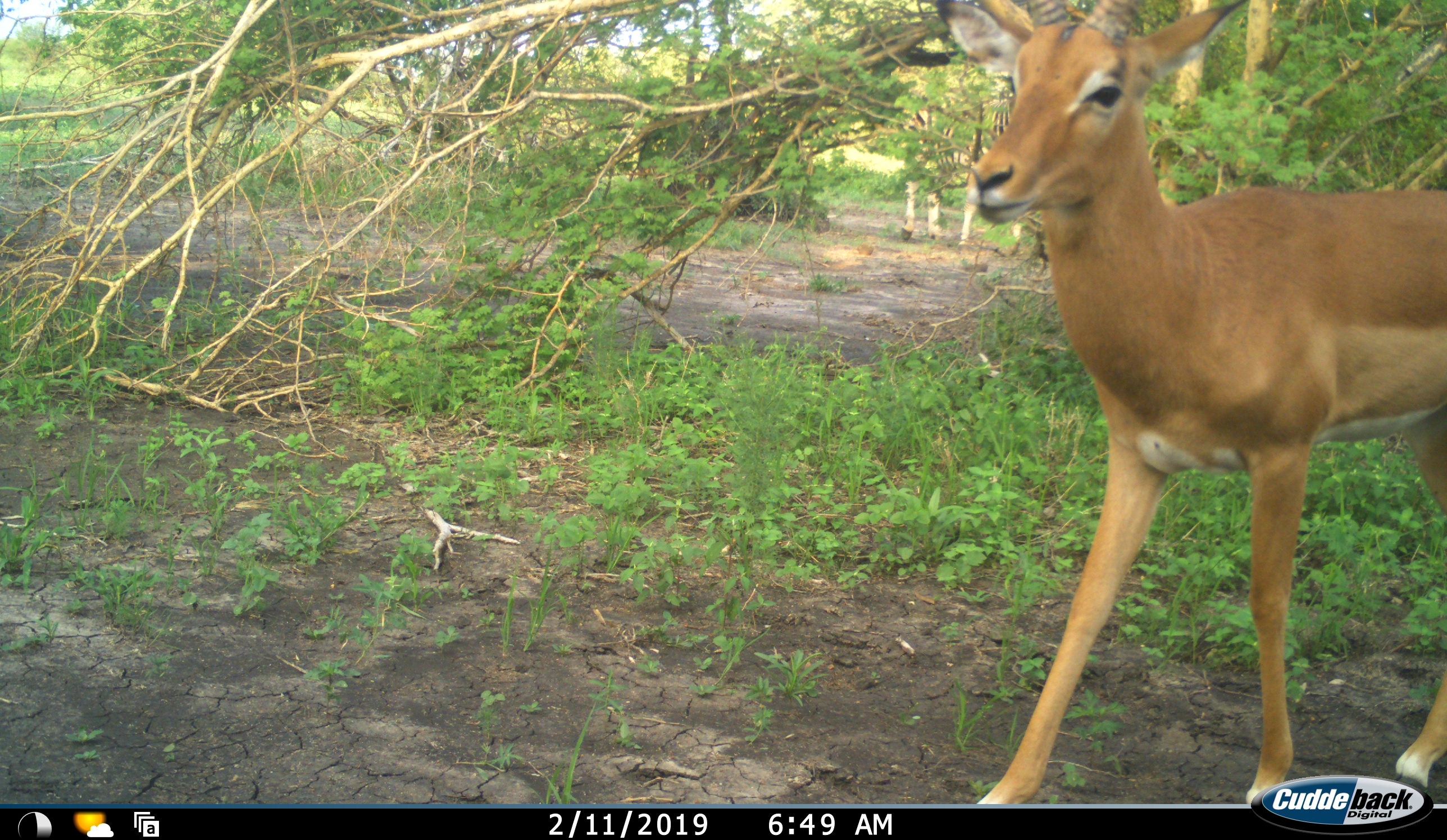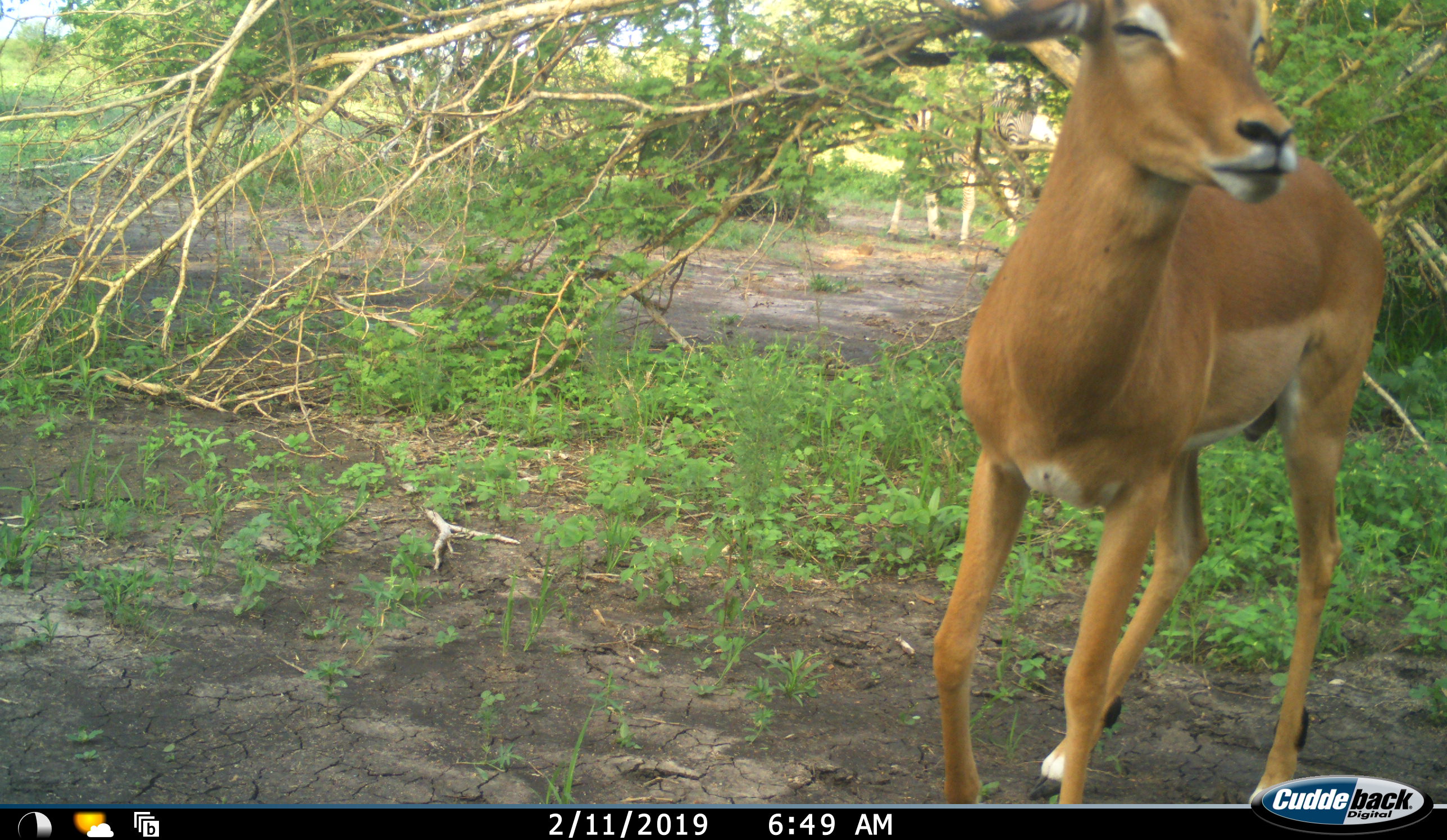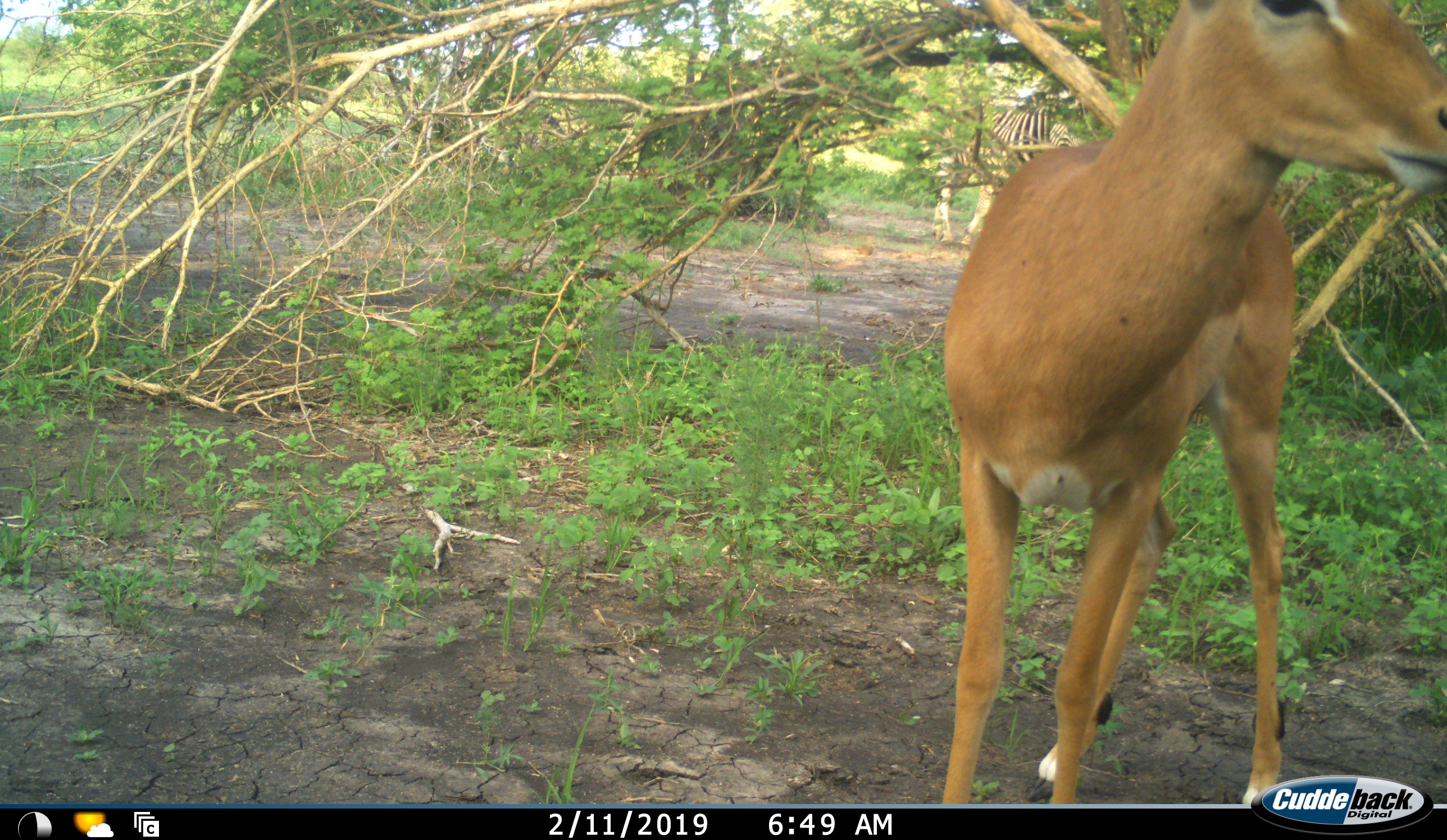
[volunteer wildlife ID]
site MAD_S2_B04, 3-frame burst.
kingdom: Animalia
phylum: Chordata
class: Mammalia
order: Artiodactyla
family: Bovidae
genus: Aepyceros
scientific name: Aepyceros melampus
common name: impala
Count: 1.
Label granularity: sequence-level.